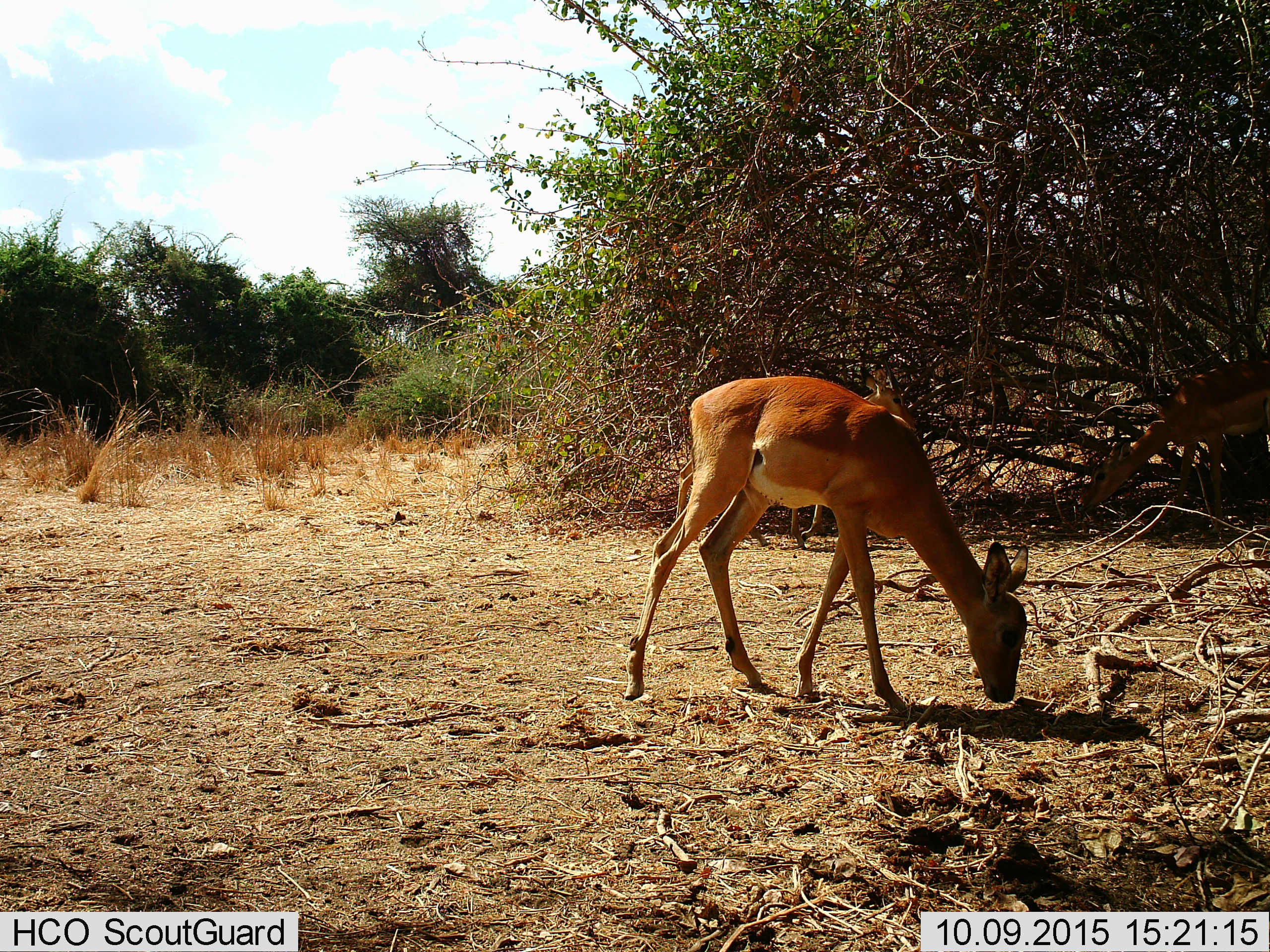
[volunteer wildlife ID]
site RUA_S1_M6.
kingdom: Animalia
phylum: Chordata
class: Mammalia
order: Artiodactyla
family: Bovidae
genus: Aepyceros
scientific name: Aepyceros melampus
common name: impala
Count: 3.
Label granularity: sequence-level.